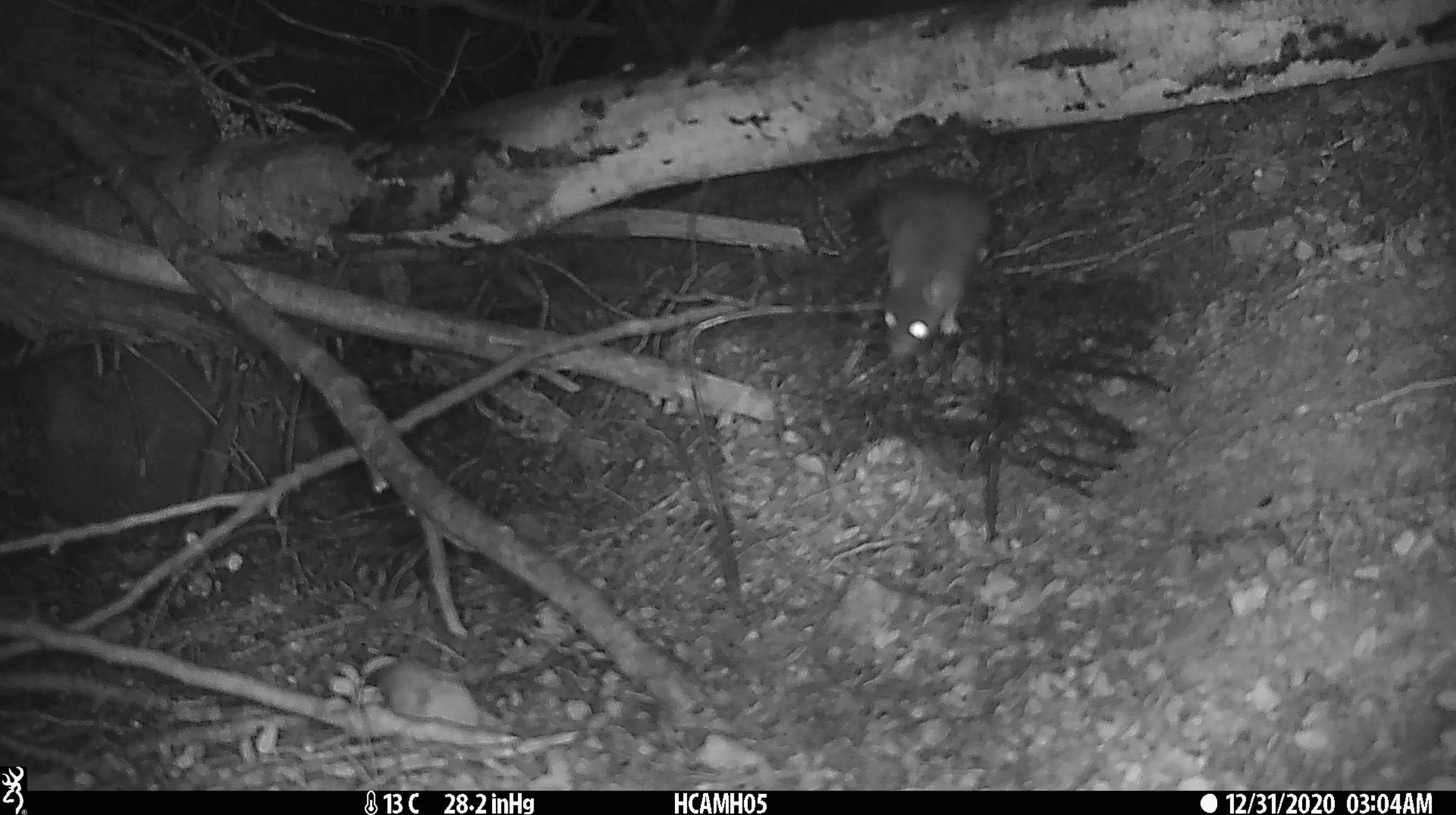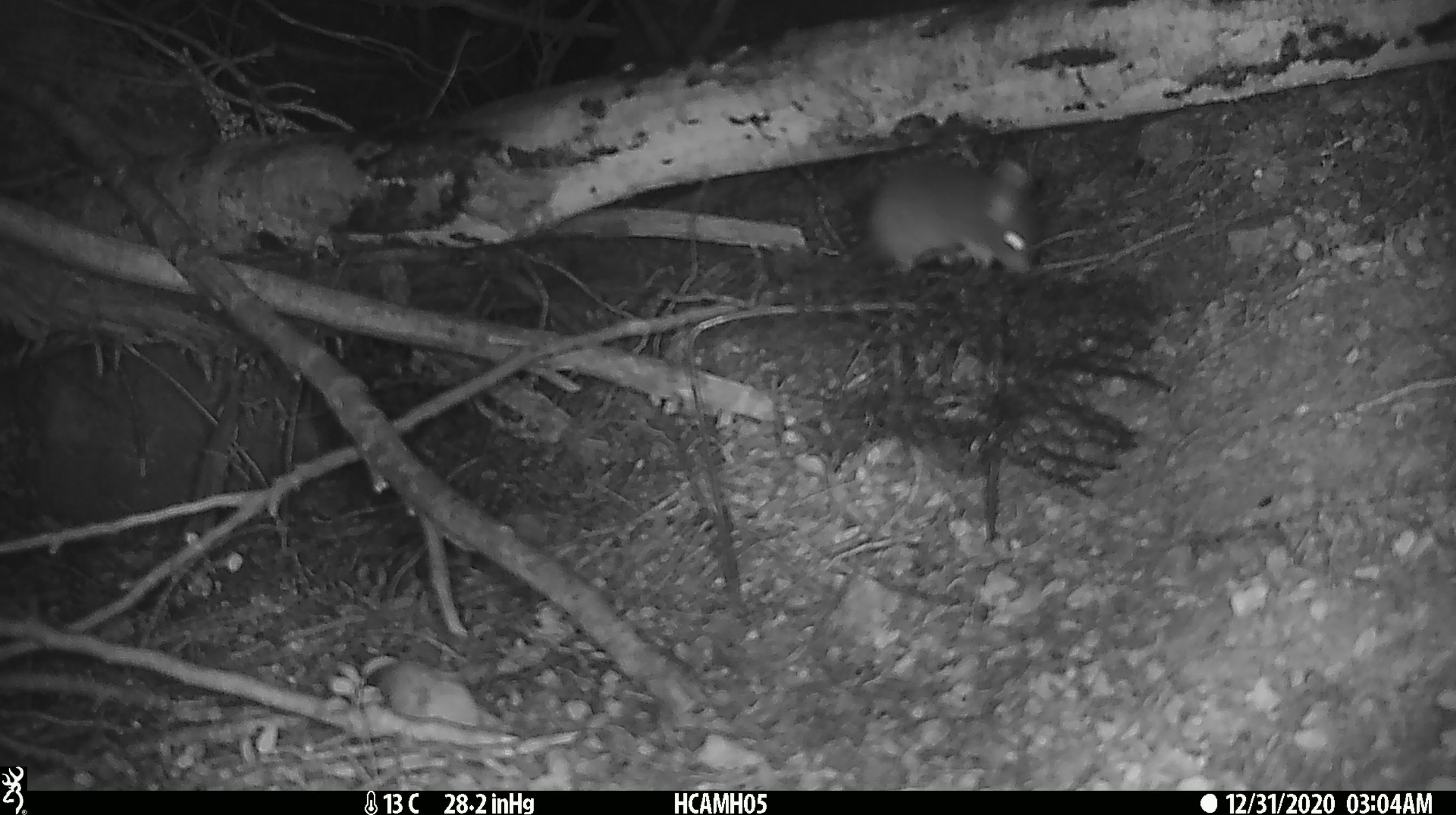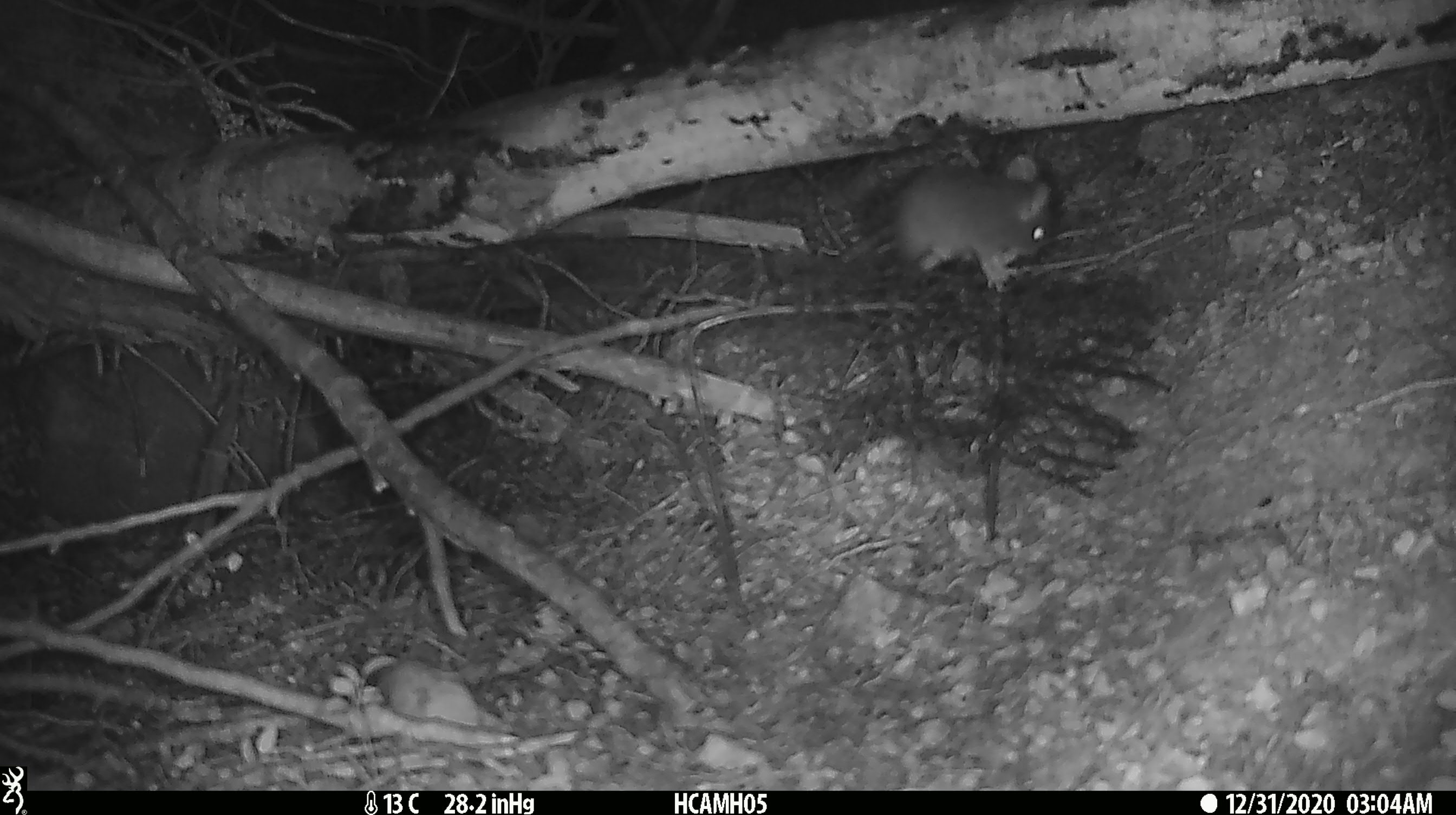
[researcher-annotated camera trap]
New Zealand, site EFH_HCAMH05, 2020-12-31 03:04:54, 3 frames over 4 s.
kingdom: Animalia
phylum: Chordata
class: Mammalia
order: Rodentia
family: Muridae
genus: Mus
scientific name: Mus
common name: mouse